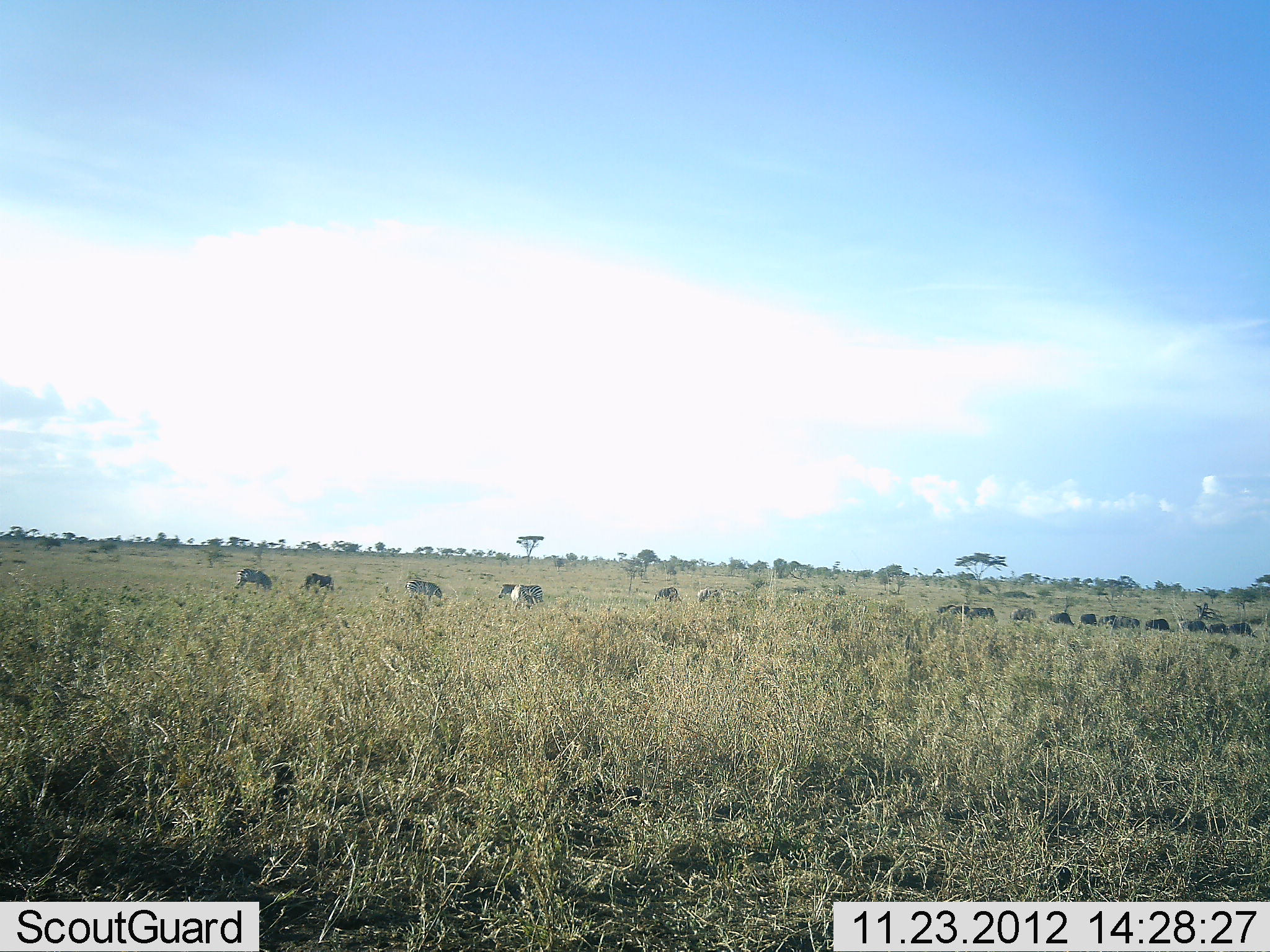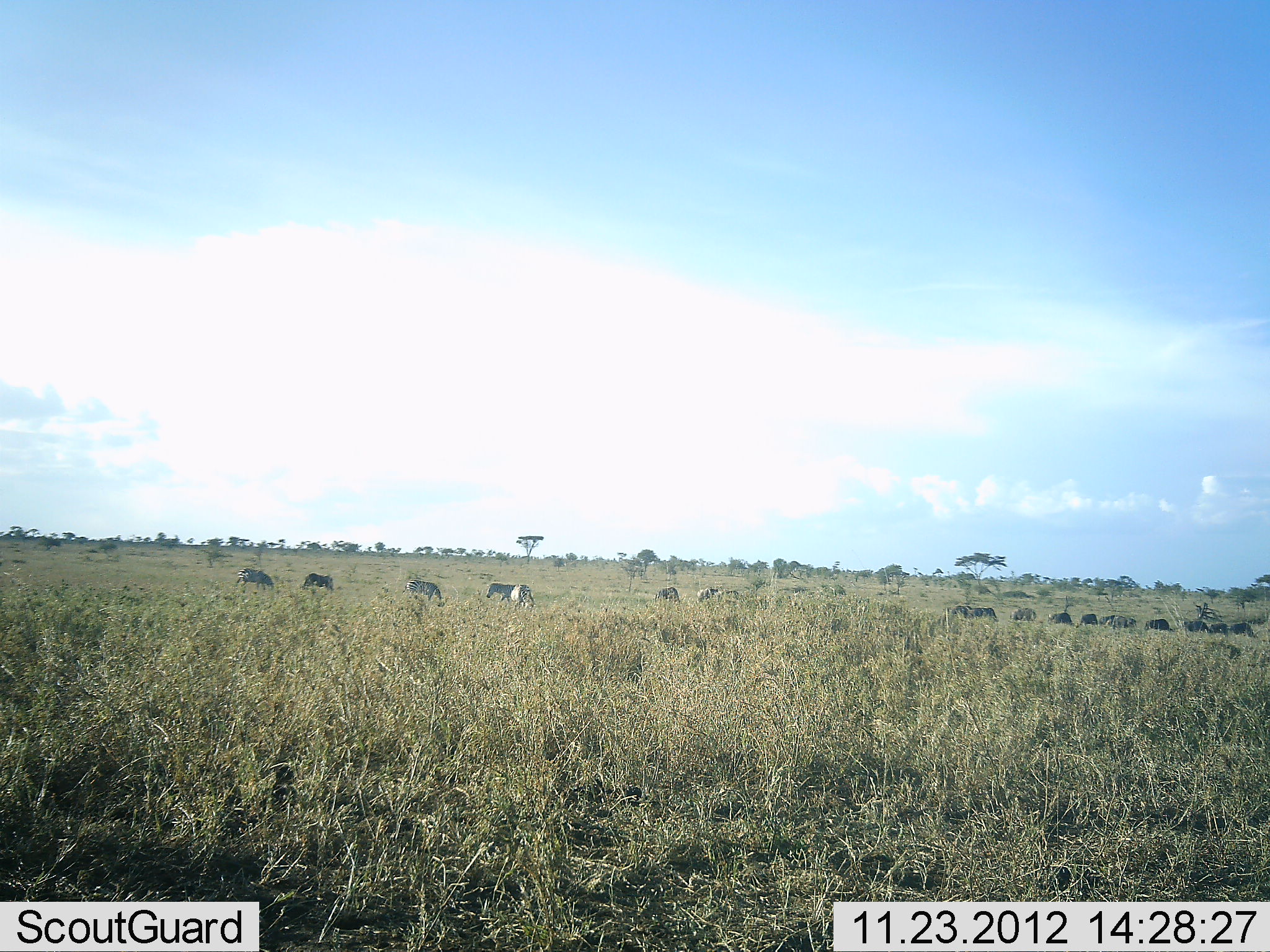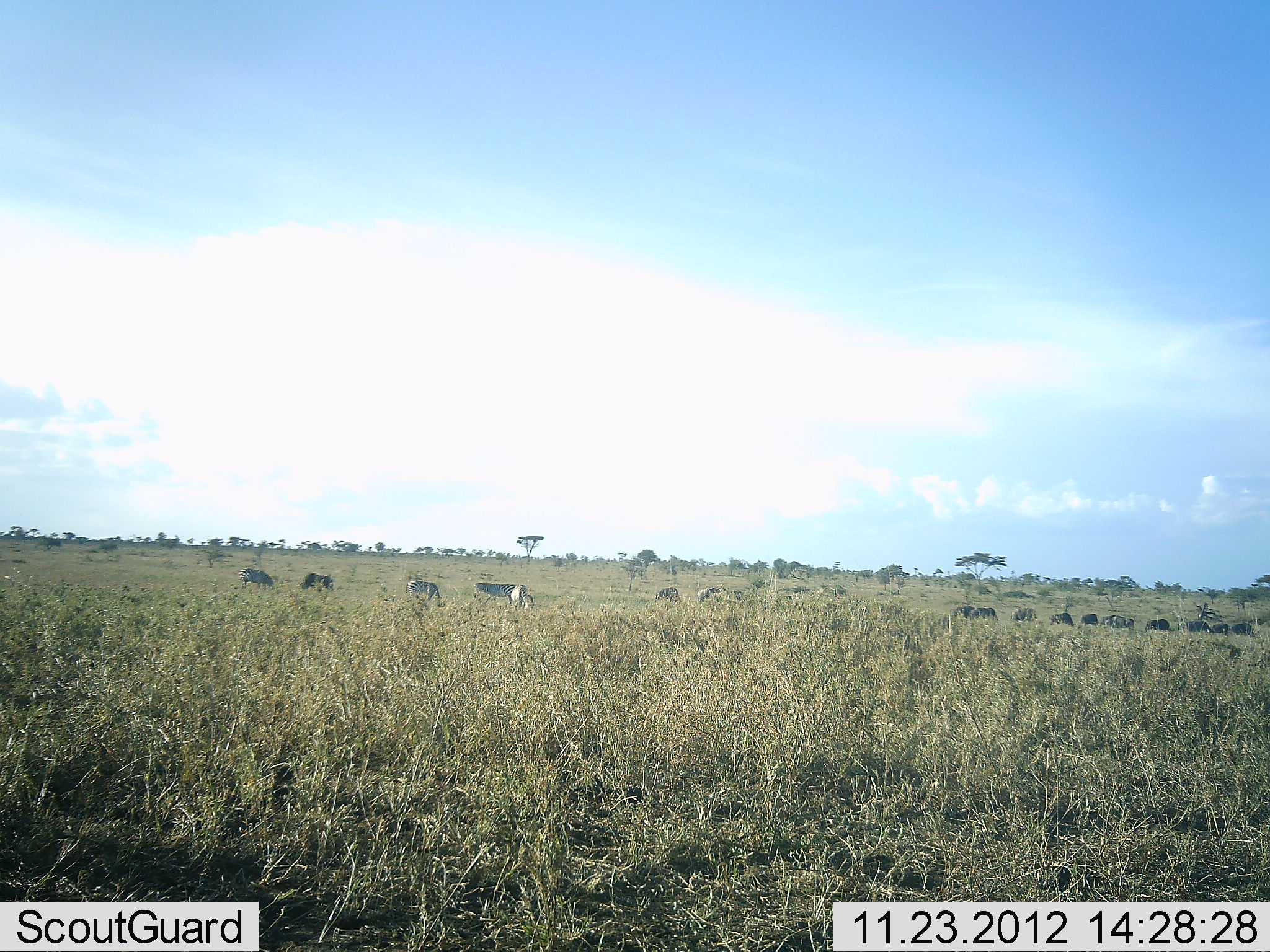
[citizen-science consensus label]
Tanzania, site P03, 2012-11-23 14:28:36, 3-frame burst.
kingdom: Animalia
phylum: Chordata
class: Mammalia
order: Perissodactyla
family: Equidae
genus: Equus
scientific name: Equus quagga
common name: plains zebra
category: zebra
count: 11-50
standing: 54%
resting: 0%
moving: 46%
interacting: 0%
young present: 0%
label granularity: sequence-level